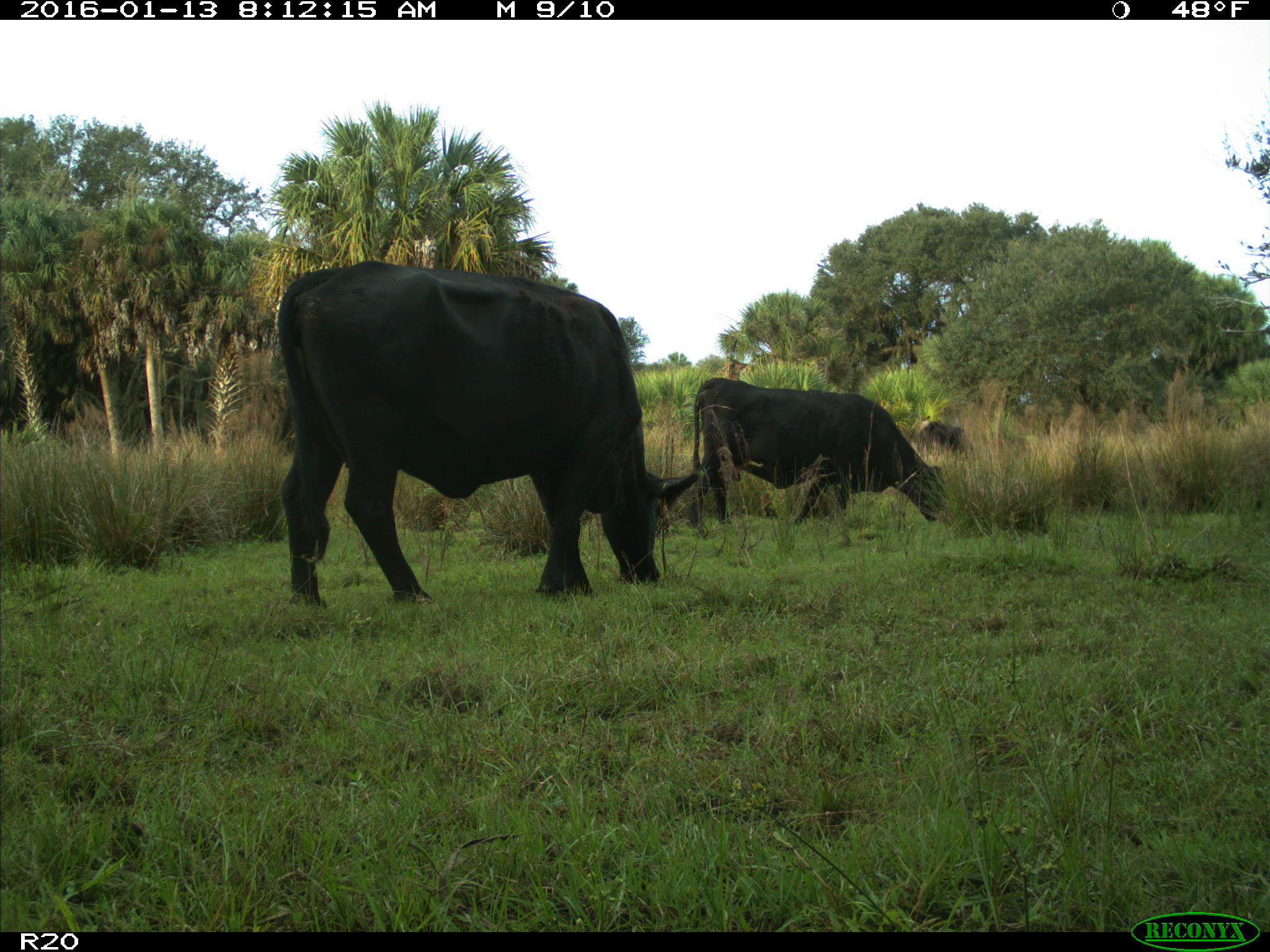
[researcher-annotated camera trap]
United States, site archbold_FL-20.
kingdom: Animalia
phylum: Chordata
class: Mammalia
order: Artiodactyla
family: Bovidae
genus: Bos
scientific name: Bos taurus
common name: domestic cow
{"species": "Bos taurus (domestic cow)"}